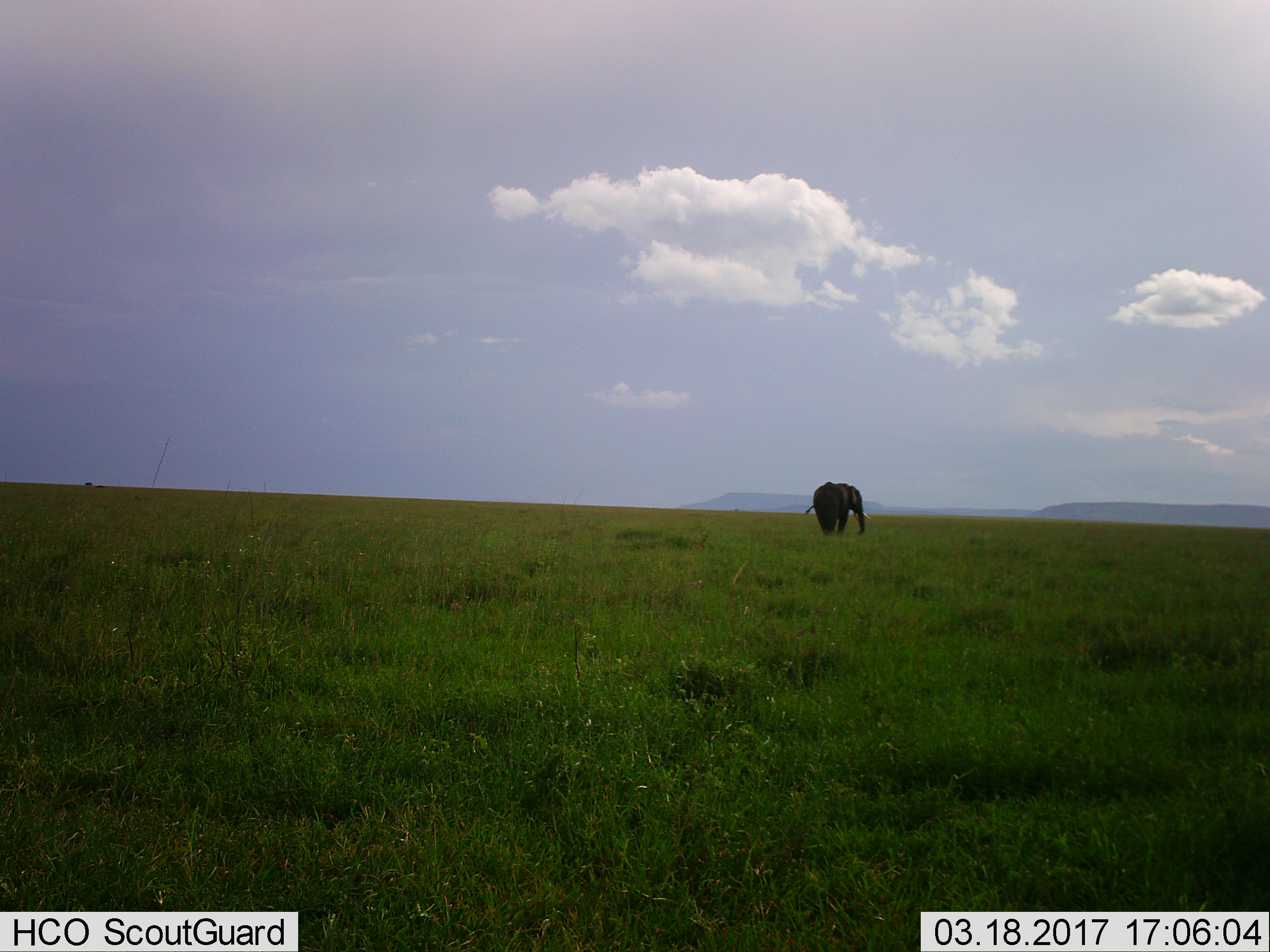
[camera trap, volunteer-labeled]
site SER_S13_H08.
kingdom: Animalia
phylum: Chordata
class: Mammalia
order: Proboscidea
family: Elephantidae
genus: Loxodonta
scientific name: Loxodonta africana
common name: african bush elephant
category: elephant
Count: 1.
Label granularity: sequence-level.